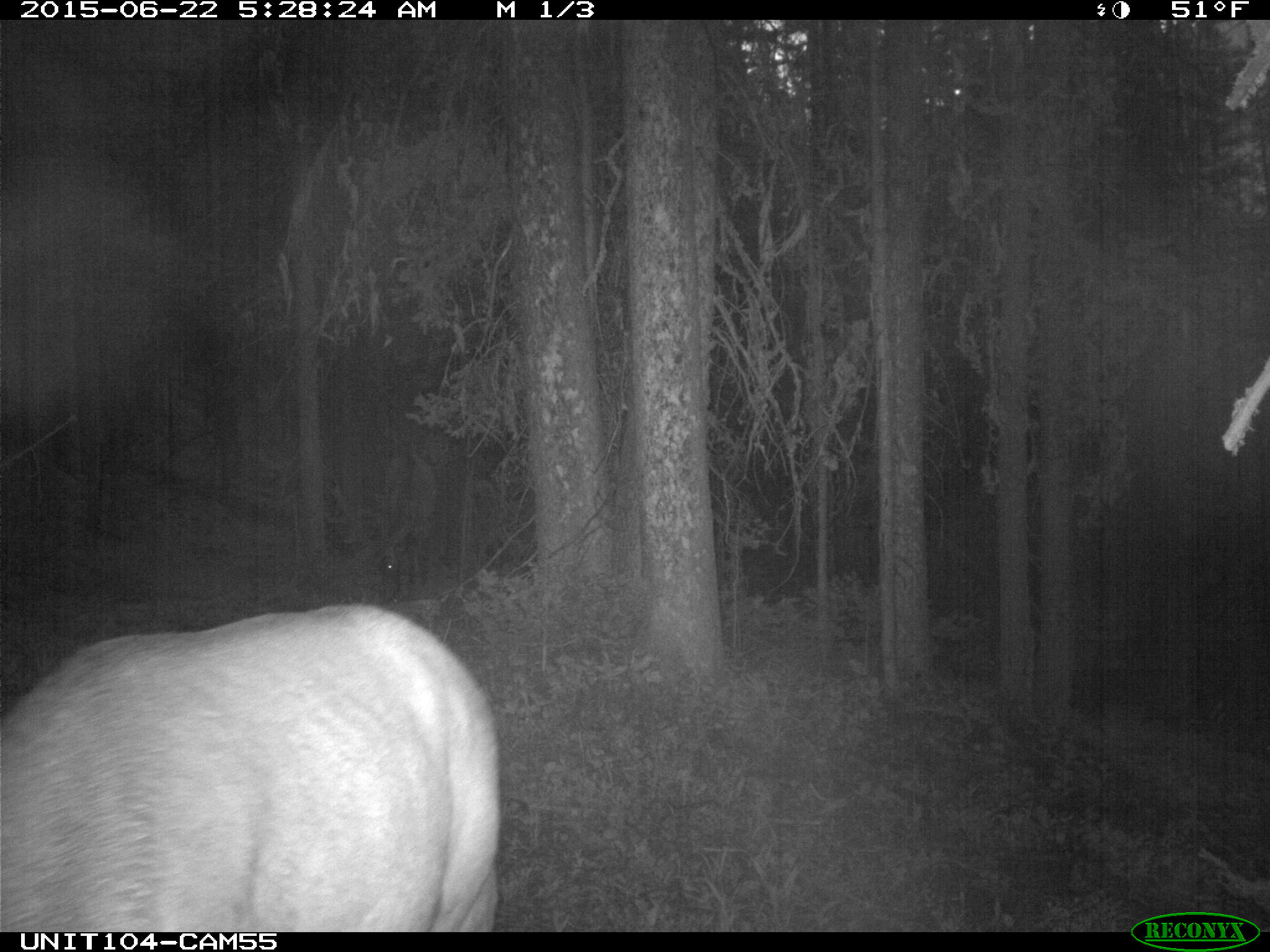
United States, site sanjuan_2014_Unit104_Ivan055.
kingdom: Animalia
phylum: Chordata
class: Mammalia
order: Artiodactyla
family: Cervidae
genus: Cervus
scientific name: Cervus elaphus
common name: red deer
Cervus elaphus (red deer).